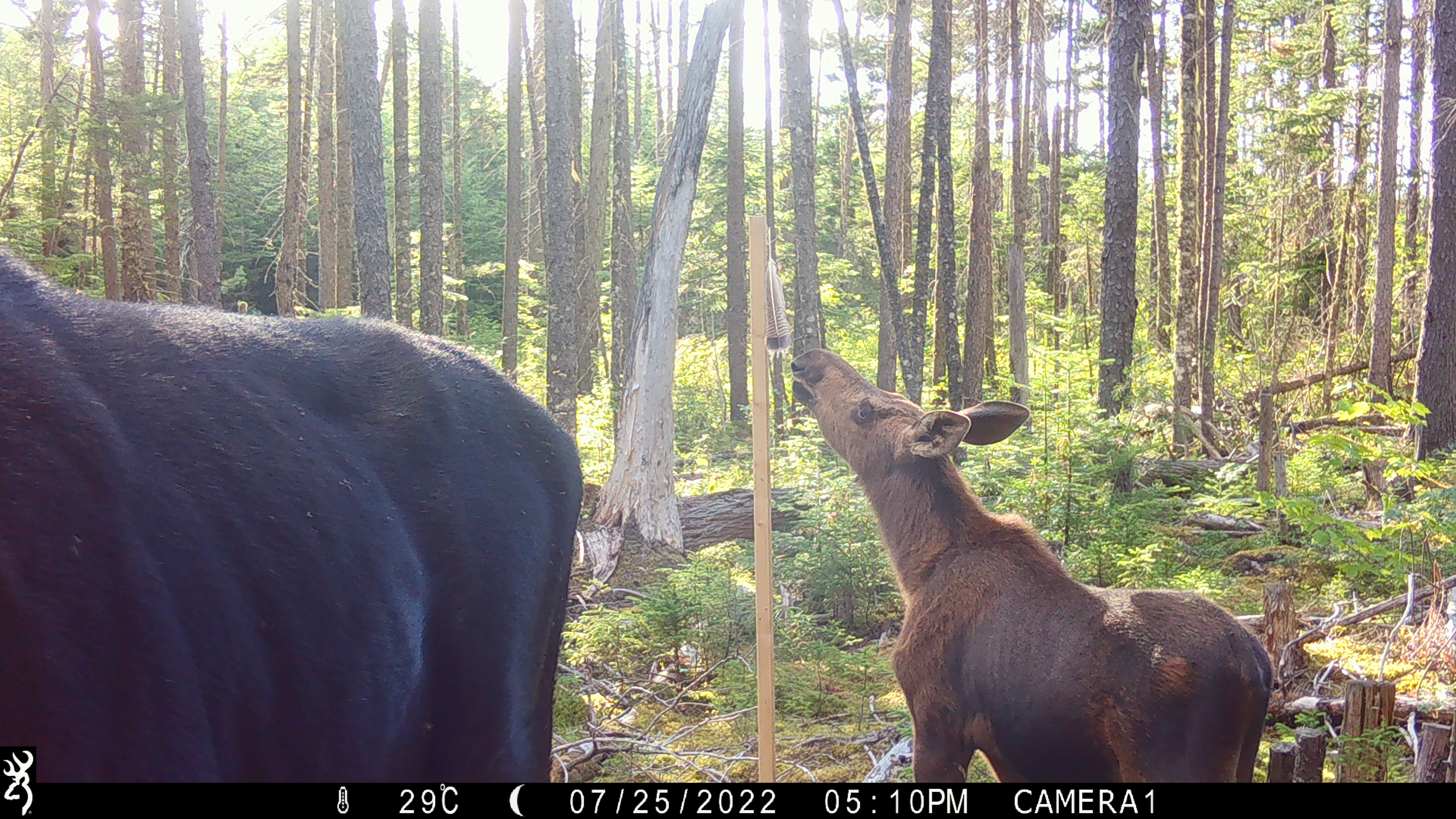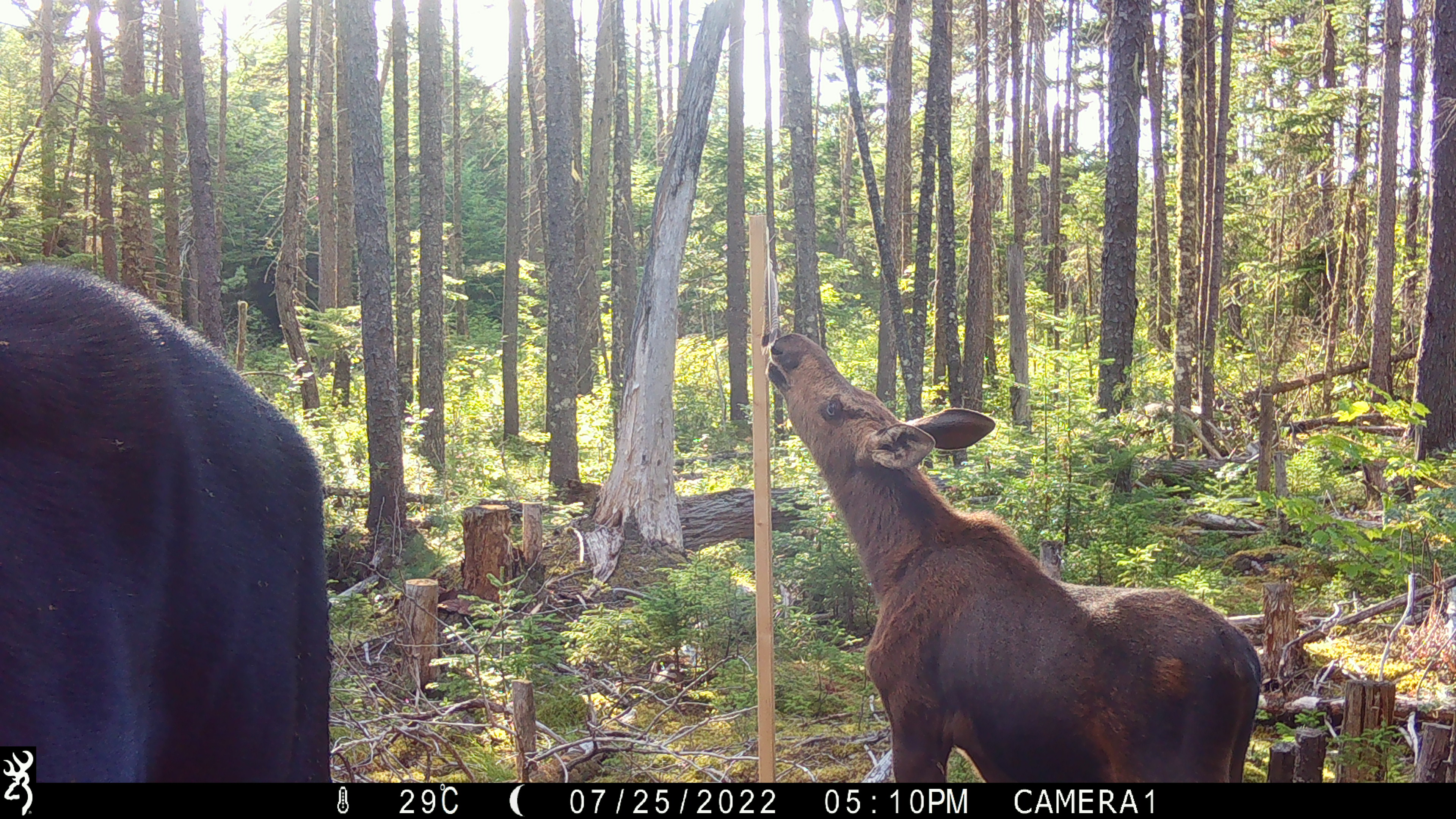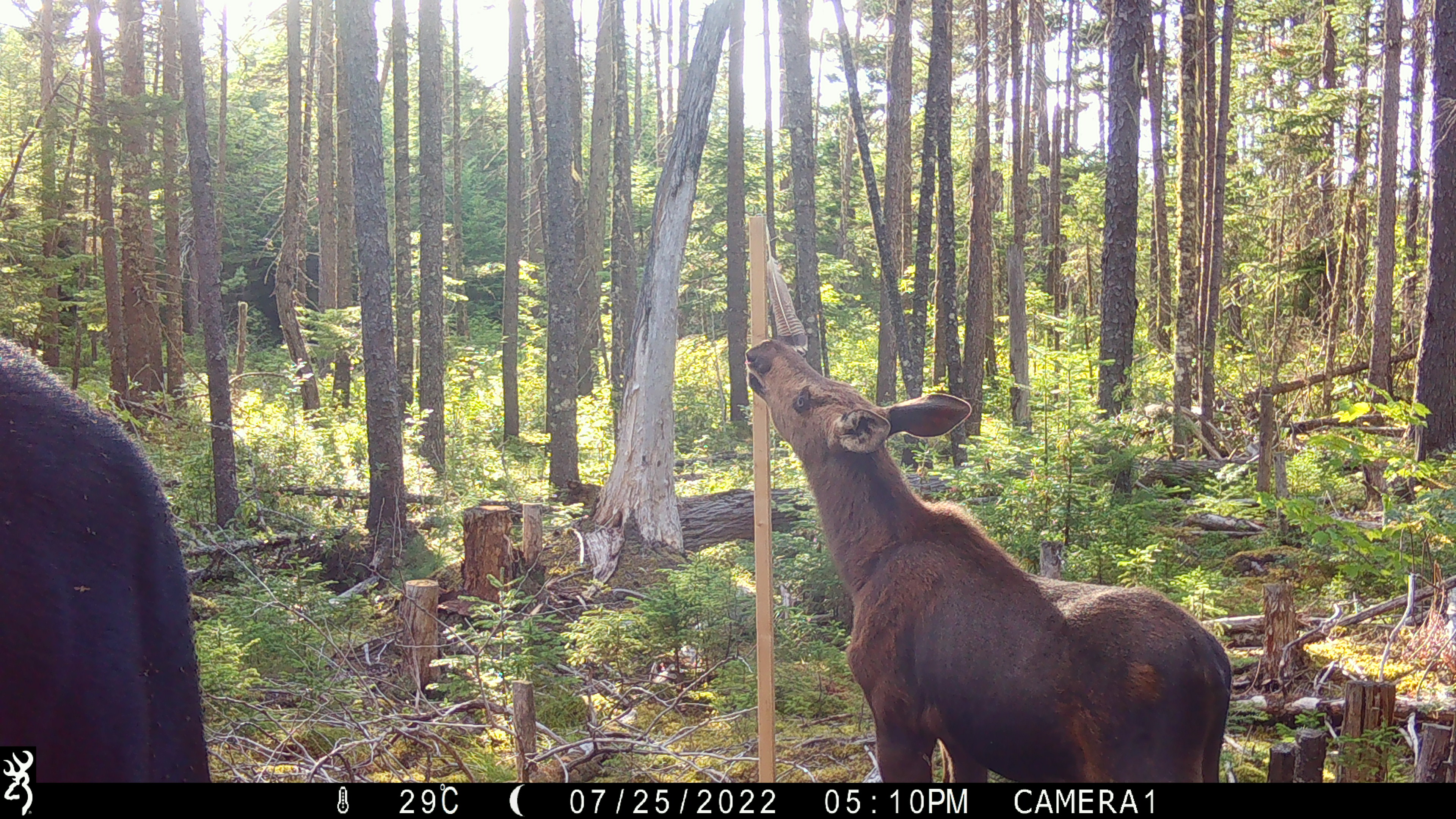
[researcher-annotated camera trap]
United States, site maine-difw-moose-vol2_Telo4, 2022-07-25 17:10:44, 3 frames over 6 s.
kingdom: Animalia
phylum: Chordata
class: Mammalia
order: Artiodactyla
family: Cervidae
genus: Alces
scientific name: Alces alces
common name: moose